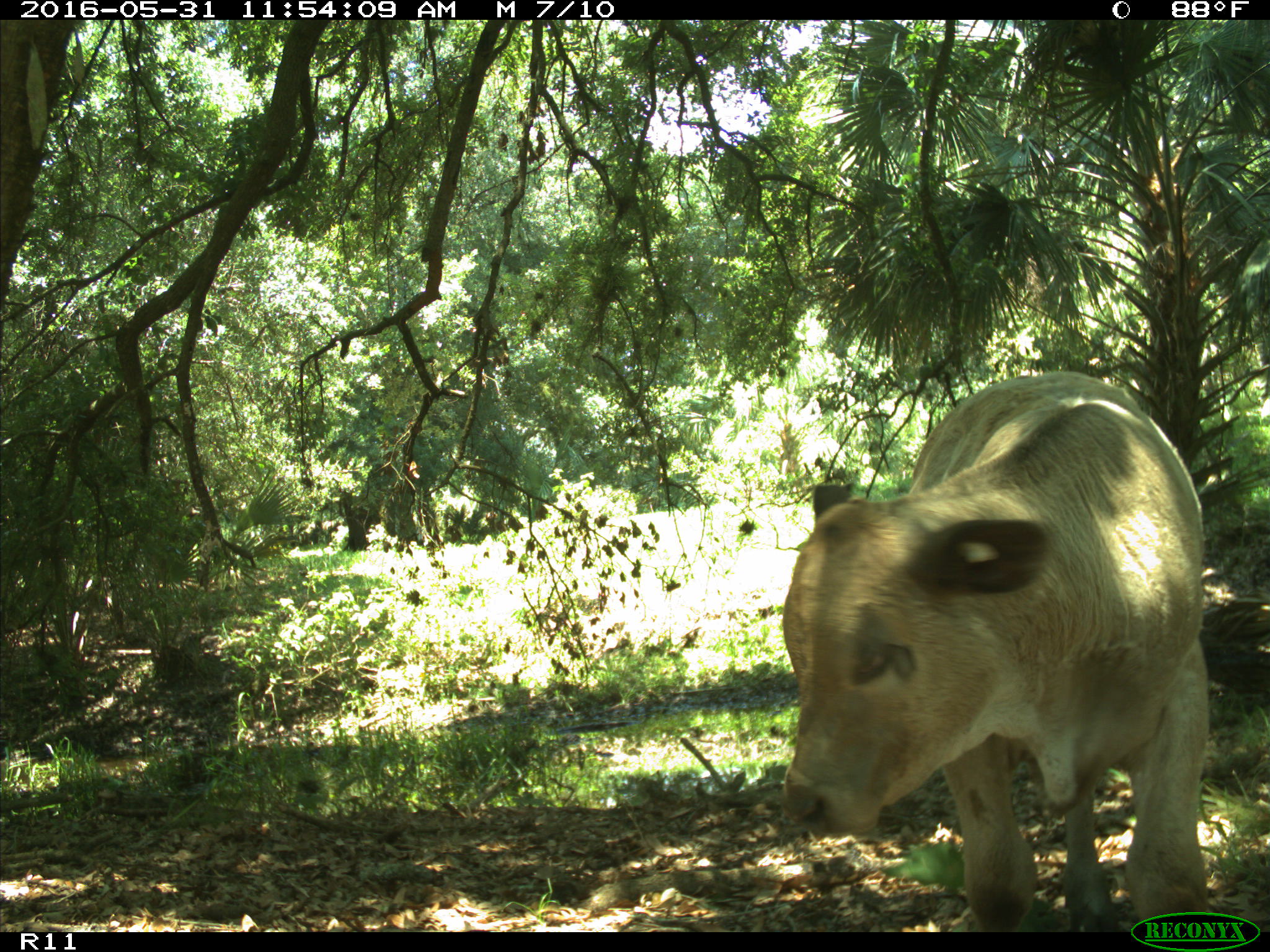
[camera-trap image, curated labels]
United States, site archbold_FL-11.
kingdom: Animalia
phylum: Chordata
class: Mammalia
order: Artiodactyla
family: Bovidae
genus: Bos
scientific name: Bos taurus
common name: domestic cow